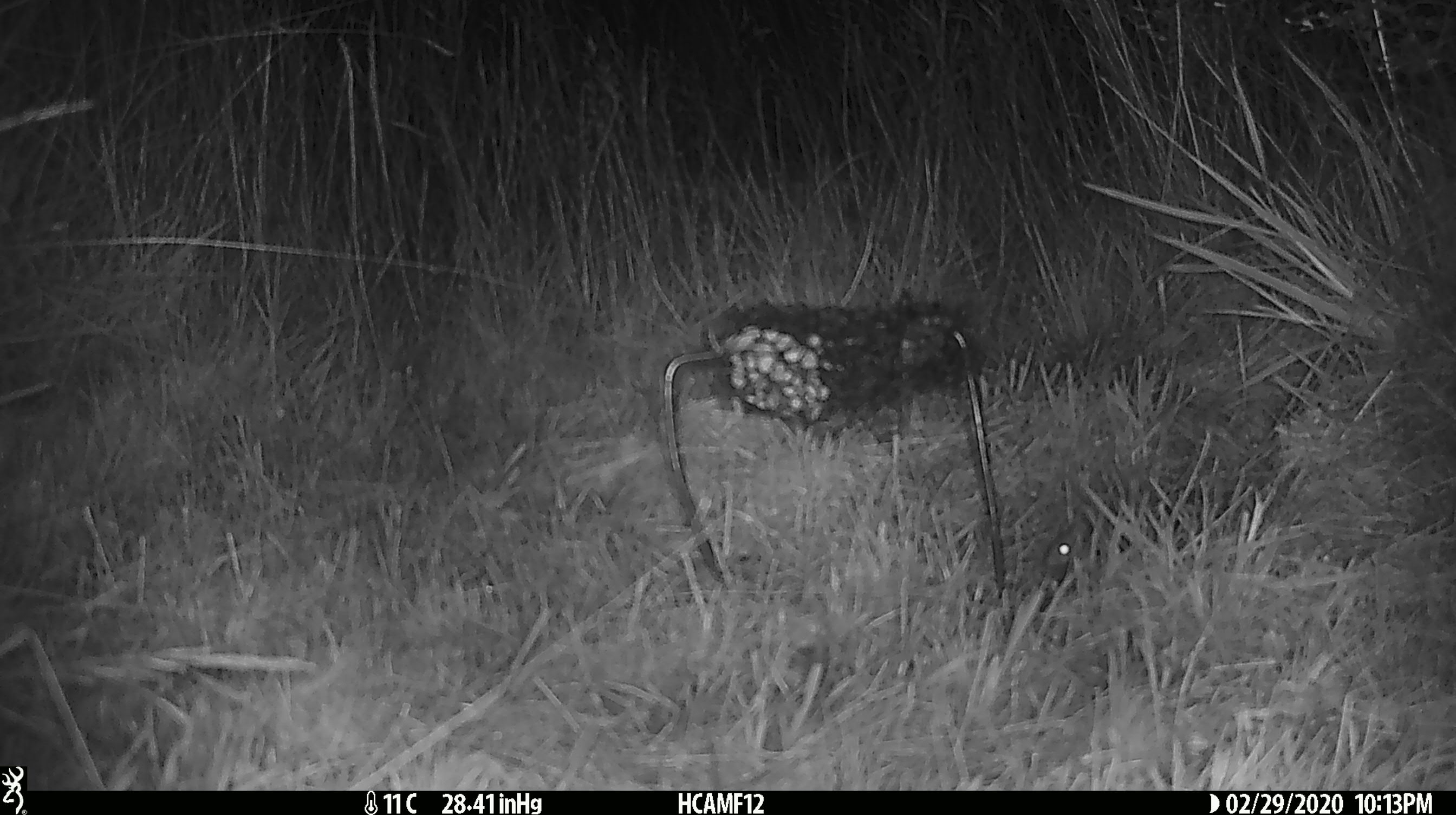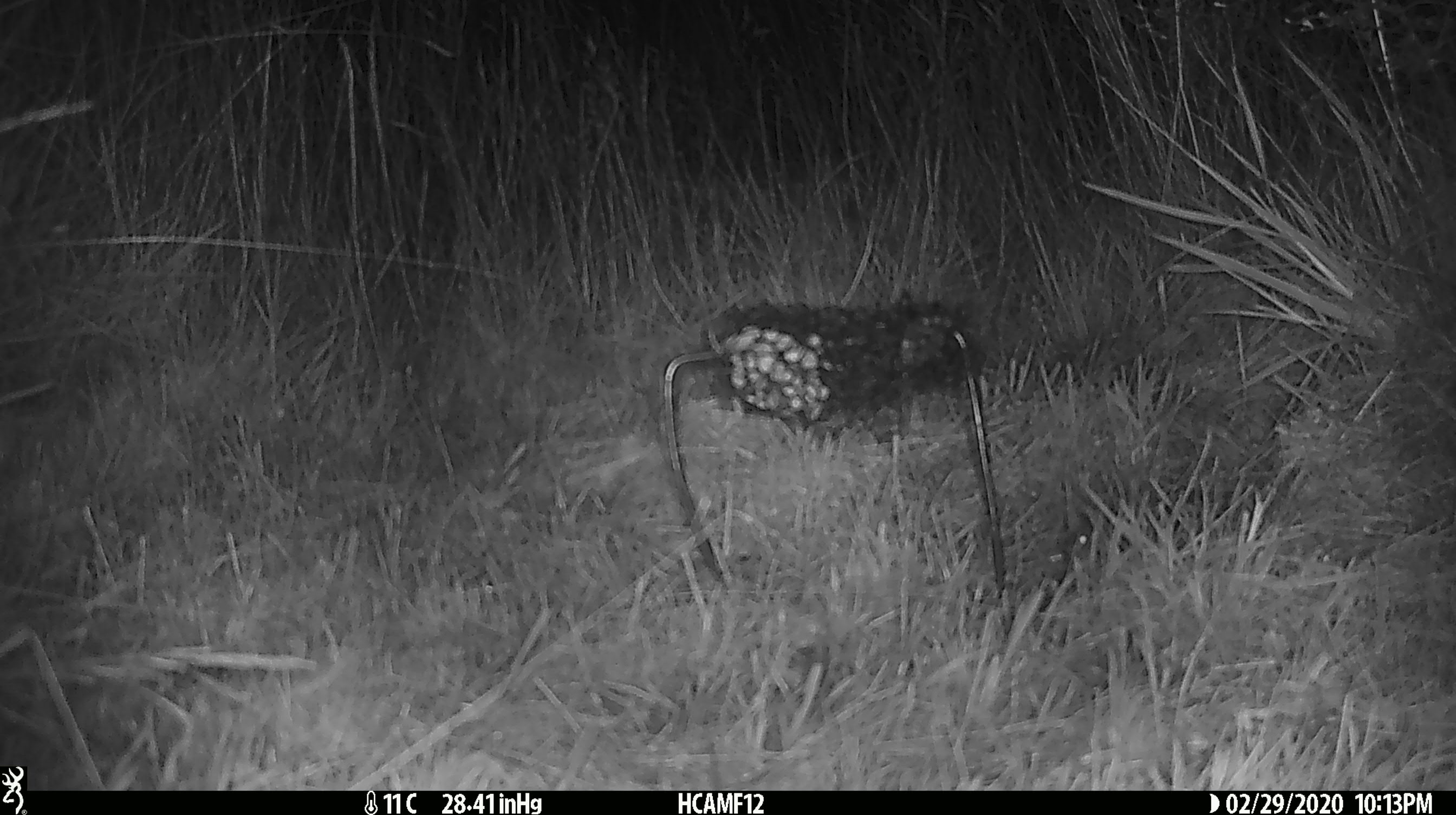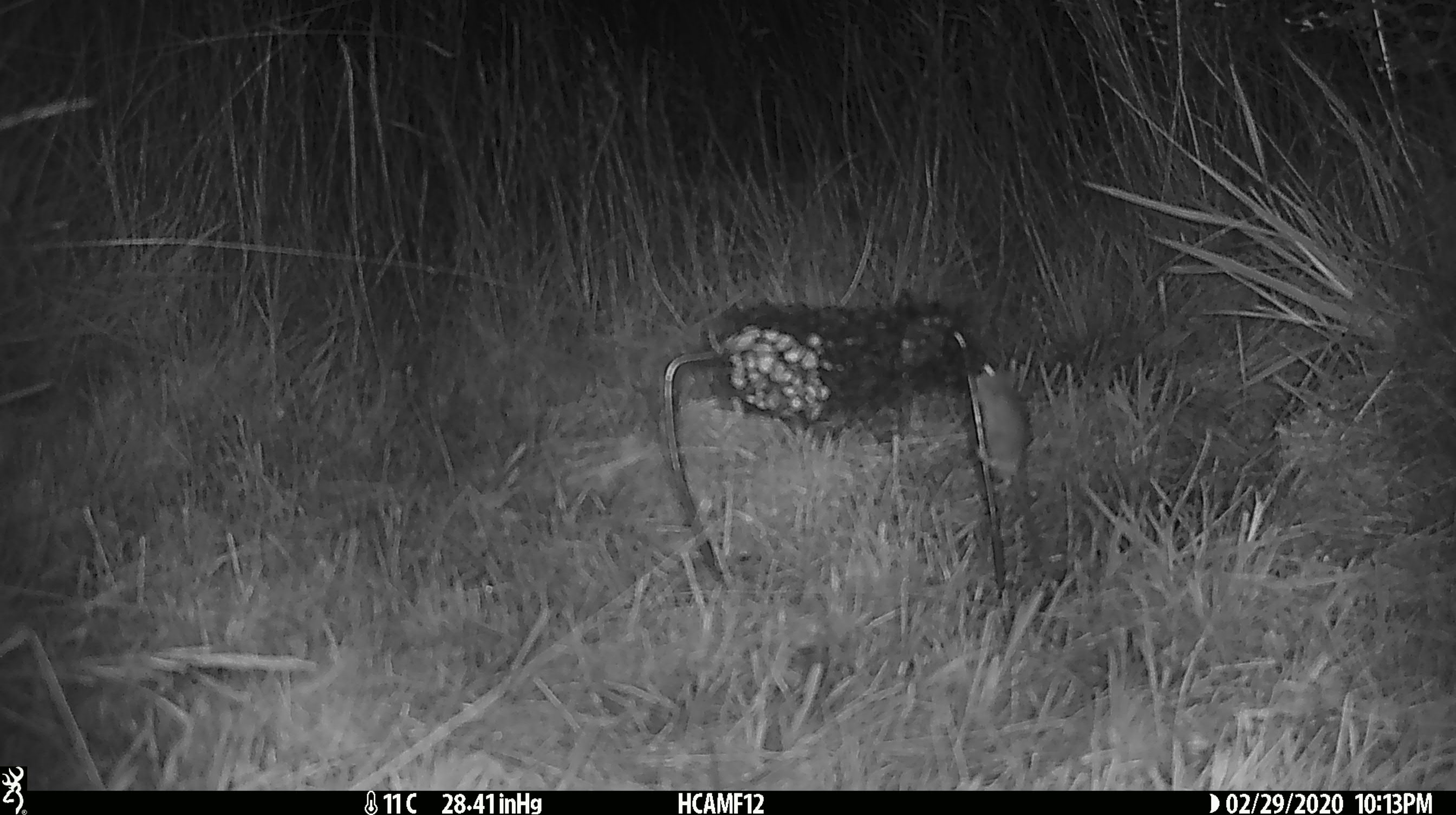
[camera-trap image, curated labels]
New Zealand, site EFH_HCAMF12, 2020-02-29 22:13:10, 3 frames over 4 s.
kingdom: Animalia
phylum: Chordata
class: Mammalia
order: Rodentia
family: Muridae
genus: Mus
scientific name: Mus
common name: mouse